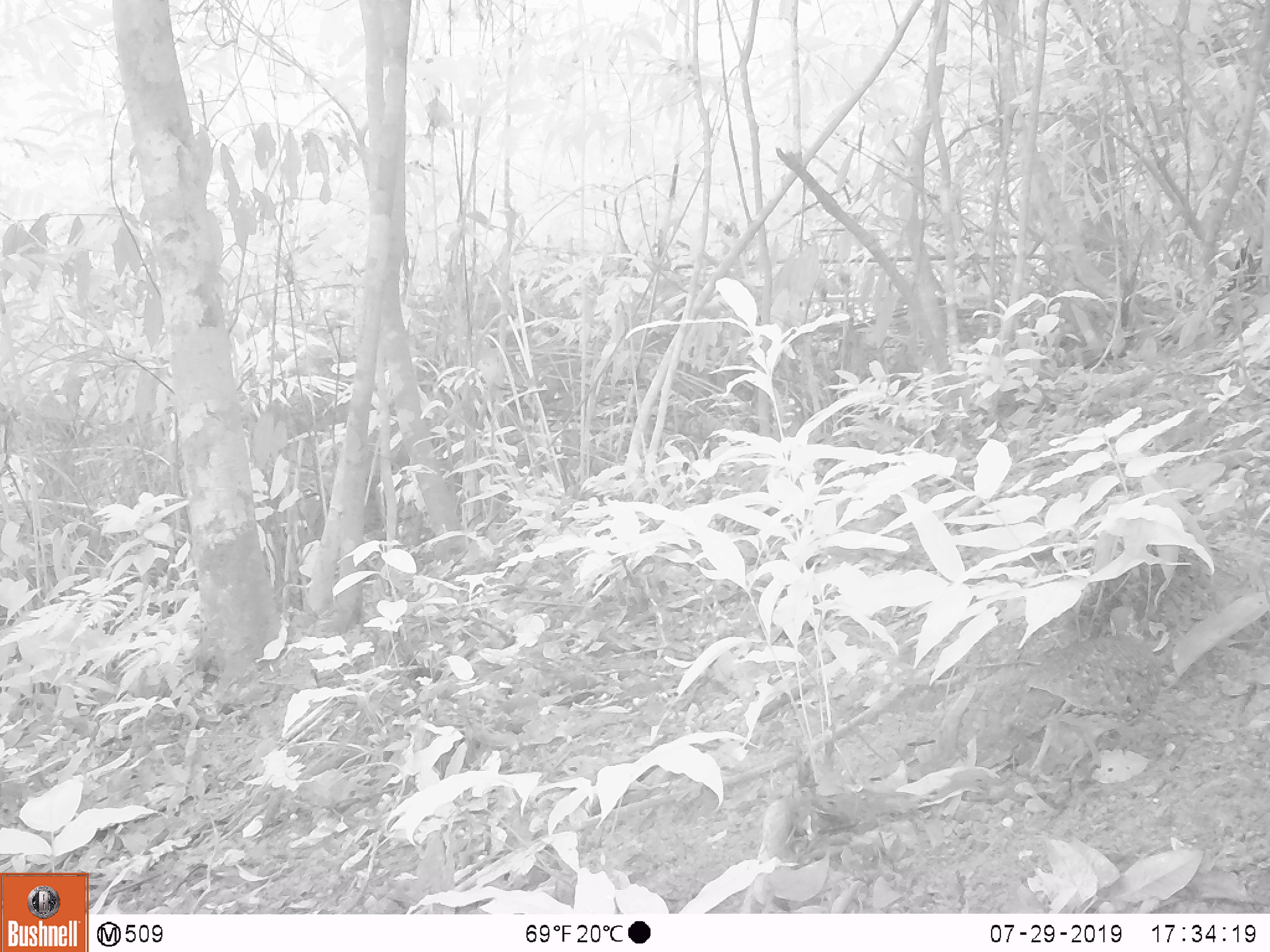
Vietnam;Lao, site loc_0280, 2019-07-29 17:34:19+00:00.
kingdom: Animalia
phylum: Chordata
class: Aves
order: Galliformes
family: Phasianidae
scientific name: Phasianidae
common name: partridge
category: unidentified partridge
Unidentified partridge (partridge) (Phasianidae). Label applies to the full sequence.